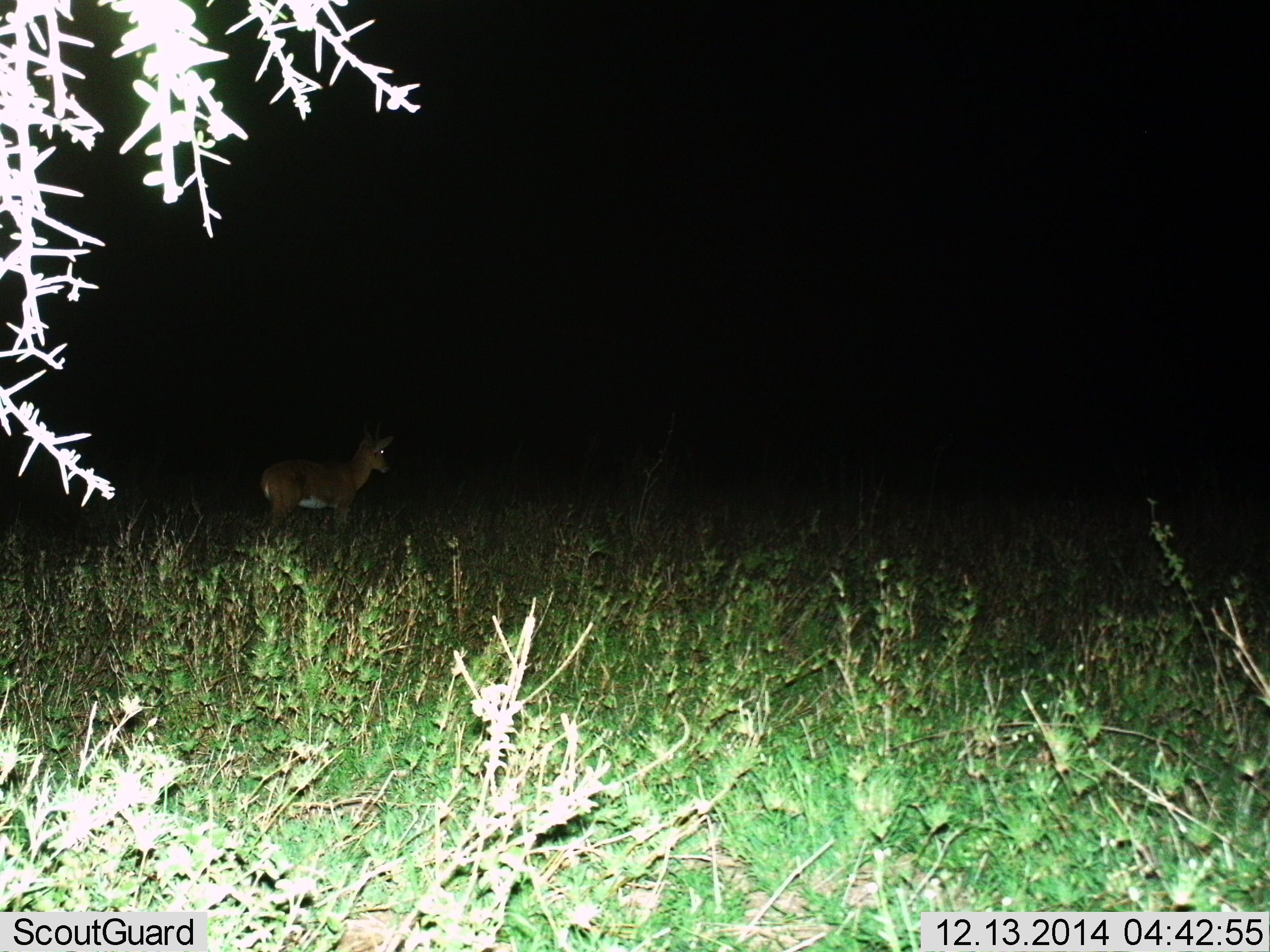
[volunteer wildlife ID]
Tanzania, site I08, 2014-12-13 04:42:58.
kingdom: Animalia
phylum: Chordata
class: Mammalia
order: Artiodactyla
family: Bovidae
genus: Redunca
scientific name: Redunca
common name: reedbuck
Reedbuck (Redunca), count 1. Behavior (volunteer vote fractions): standing 88%, resting 0%, moving 12%, interacting 0%. Young present (vote fraction): 0%. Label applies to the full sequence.